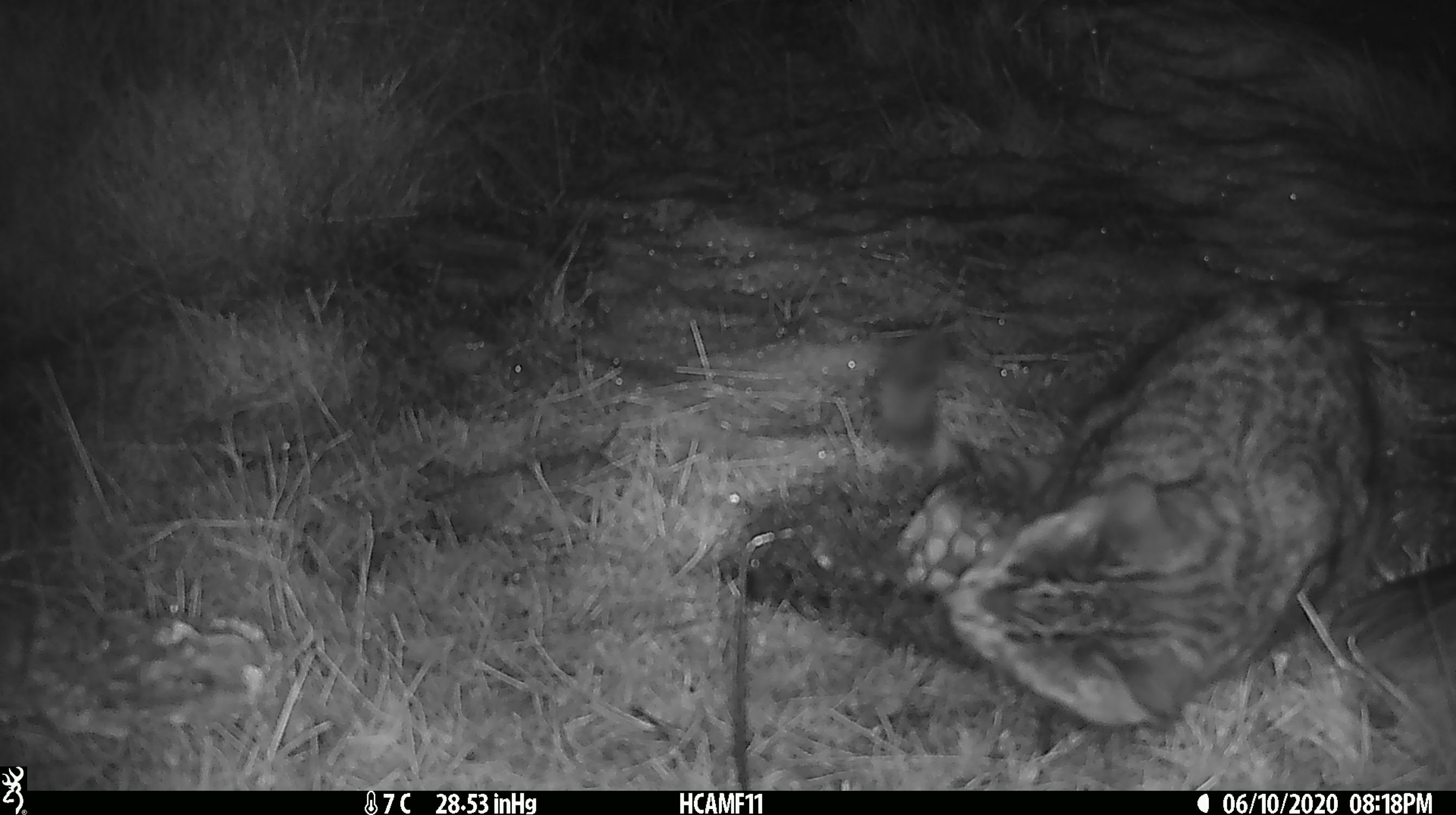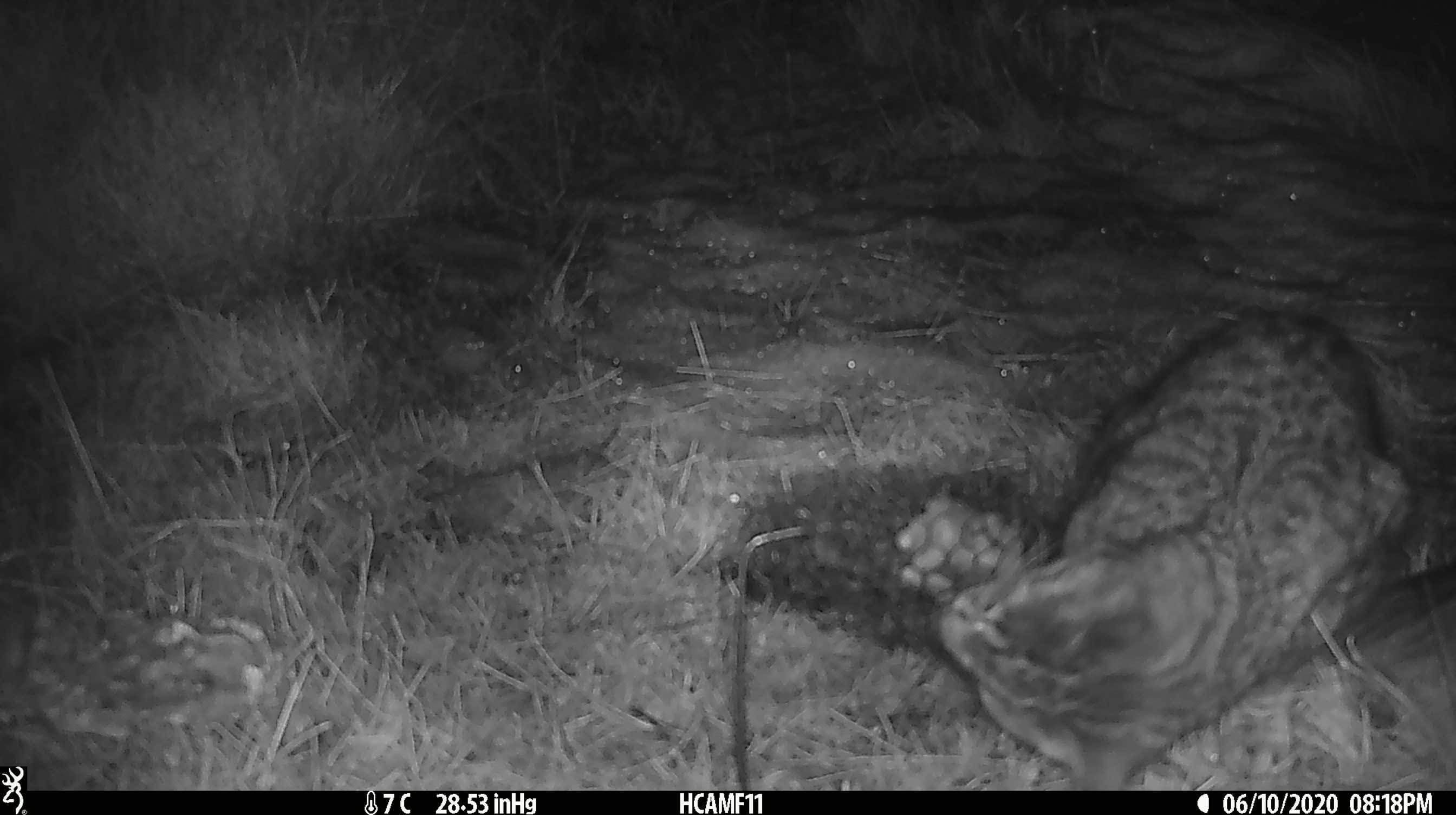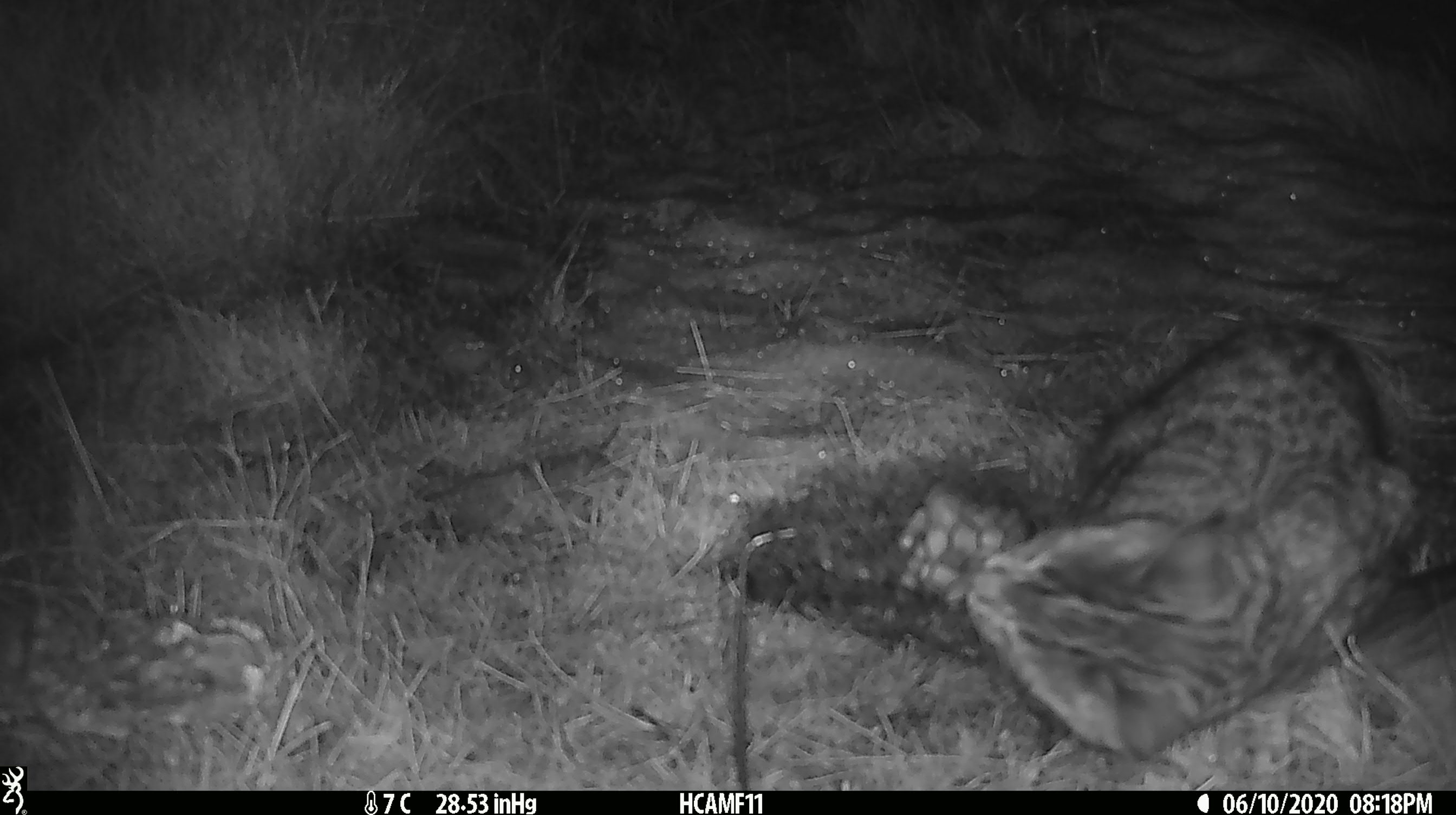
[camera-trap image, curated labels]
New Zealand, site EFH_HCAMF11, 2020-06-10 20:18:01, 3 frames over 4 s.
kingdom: Animalia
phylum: Chordata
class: Mammalia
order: Carnivora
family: Felidae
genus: Felis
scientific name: Felis catus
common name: domestic cat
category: cat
Cat (domestic cat) (Felis catus).